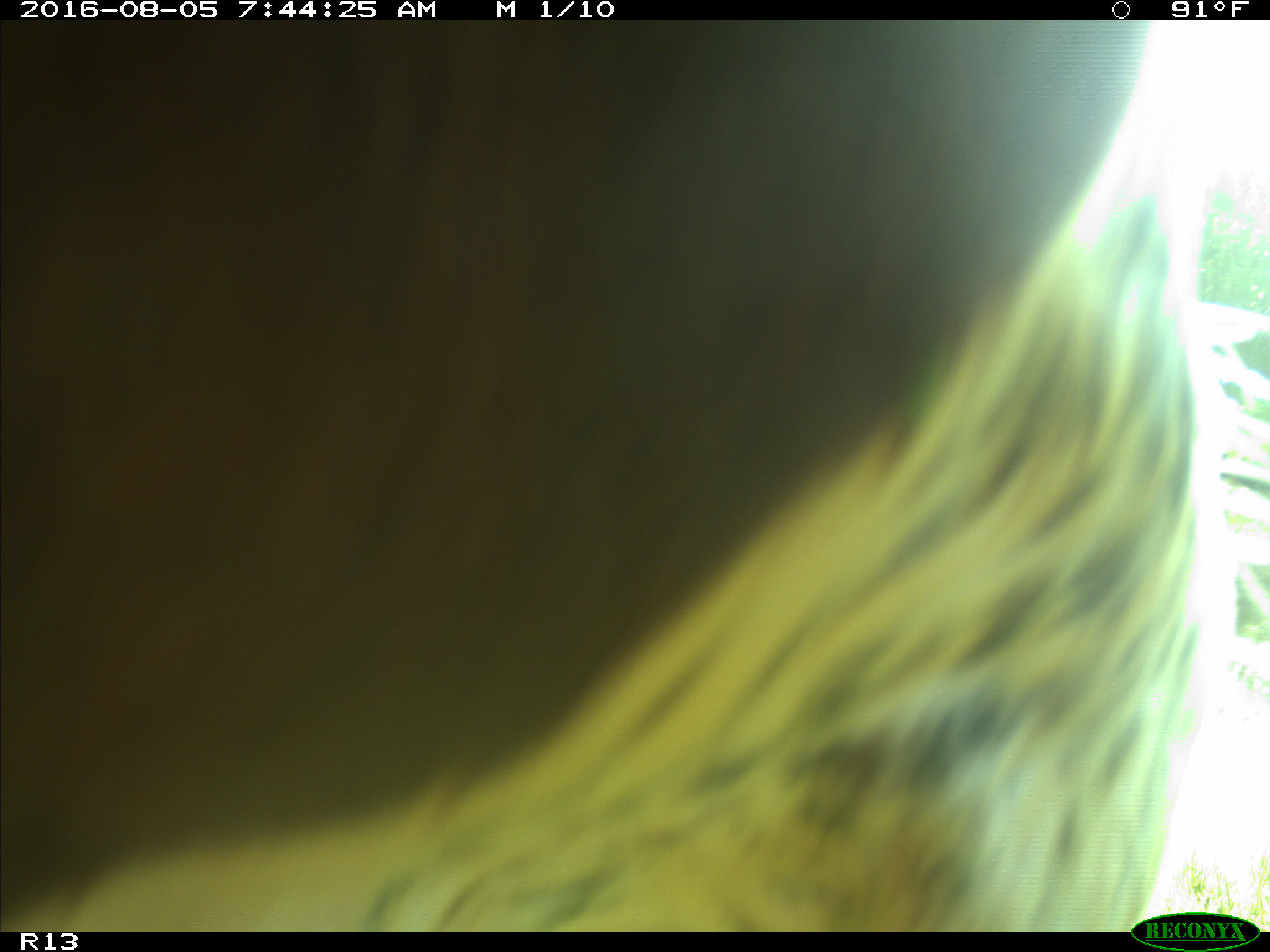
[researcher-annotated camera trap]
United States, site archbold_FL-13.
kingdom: Animalia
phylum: Chordata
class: Mammalia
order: Artiodactyla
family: Bovidae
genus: Bos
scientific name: Bos taurus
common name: domestic cow